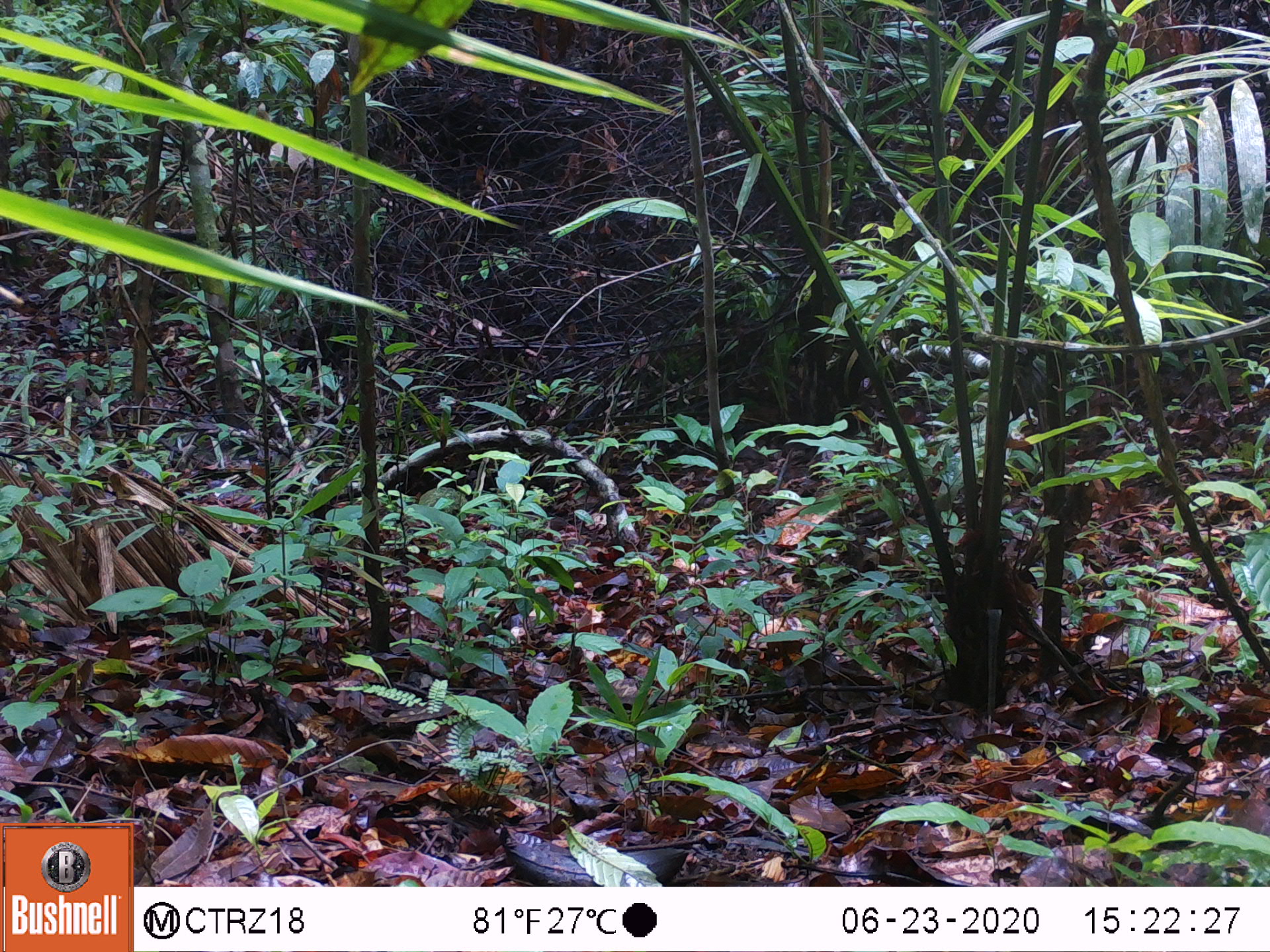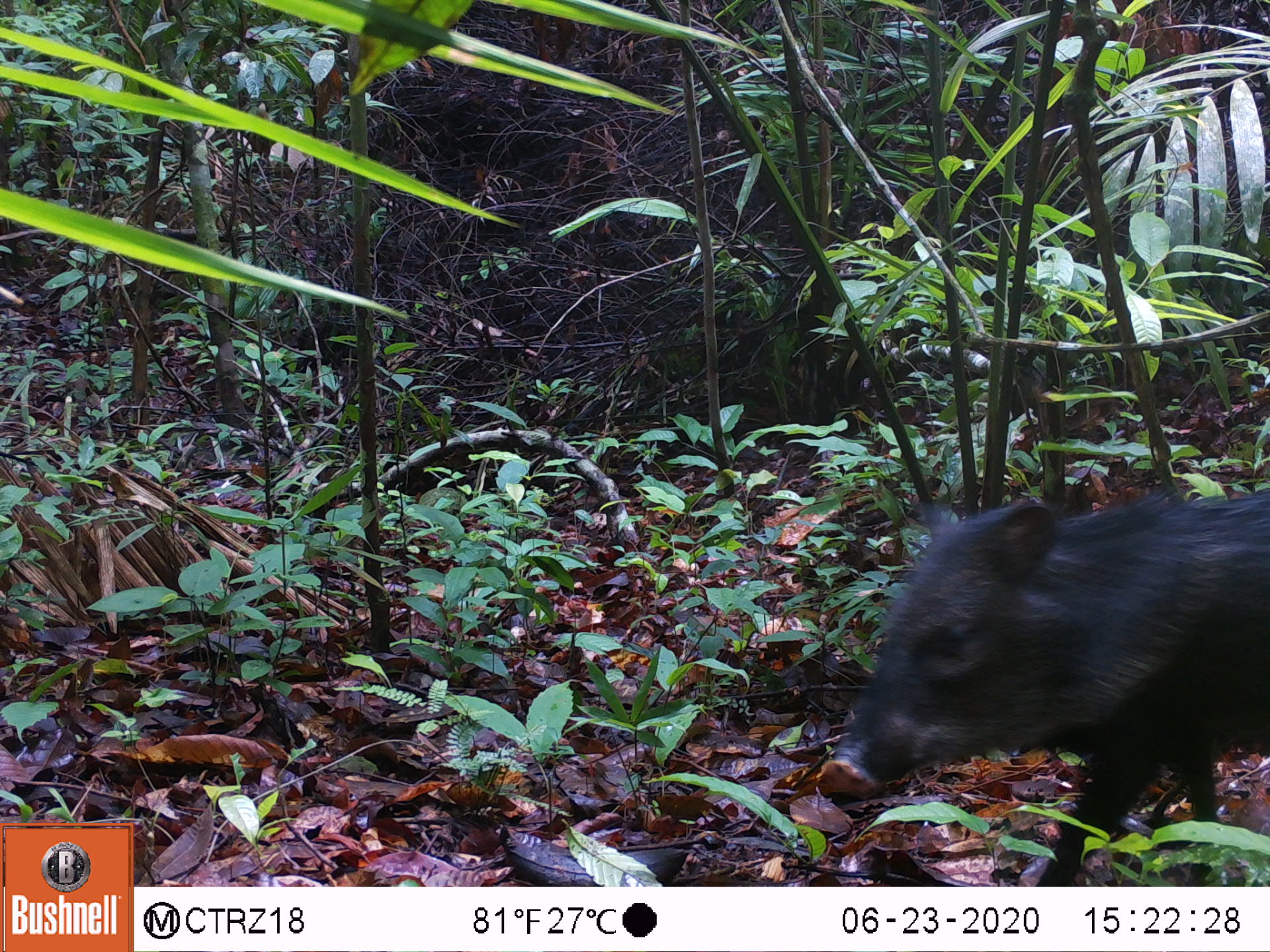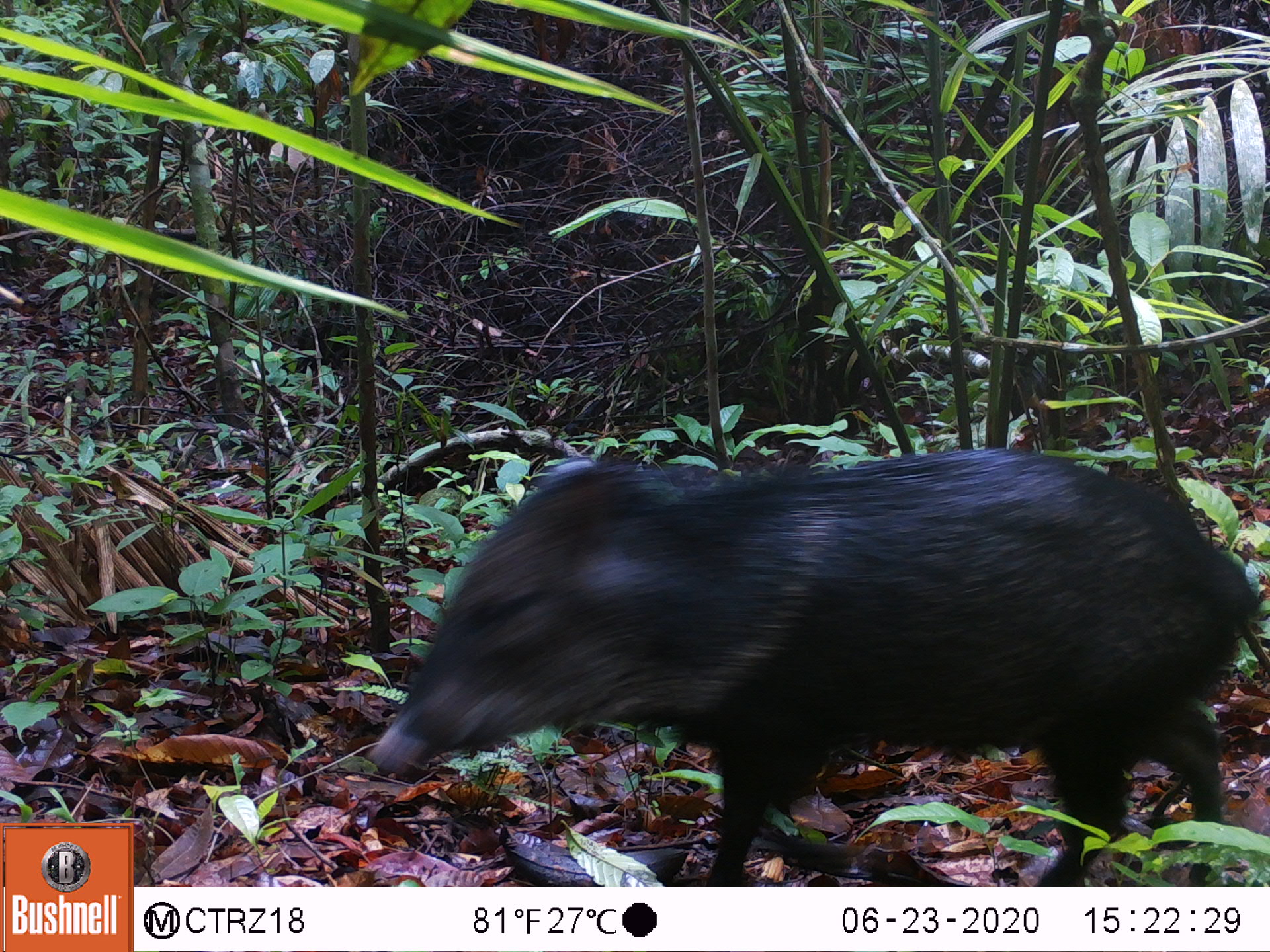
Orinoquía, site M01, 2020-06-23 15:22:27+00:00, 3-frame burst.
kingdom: Animalia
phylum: Chordata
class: Mammalia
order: Artiodactyla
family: Tayassuidae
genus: Pecari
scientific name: Pecari tajacu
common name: collared peccary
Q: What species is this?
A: Collared peccary (Pecari tajacu).